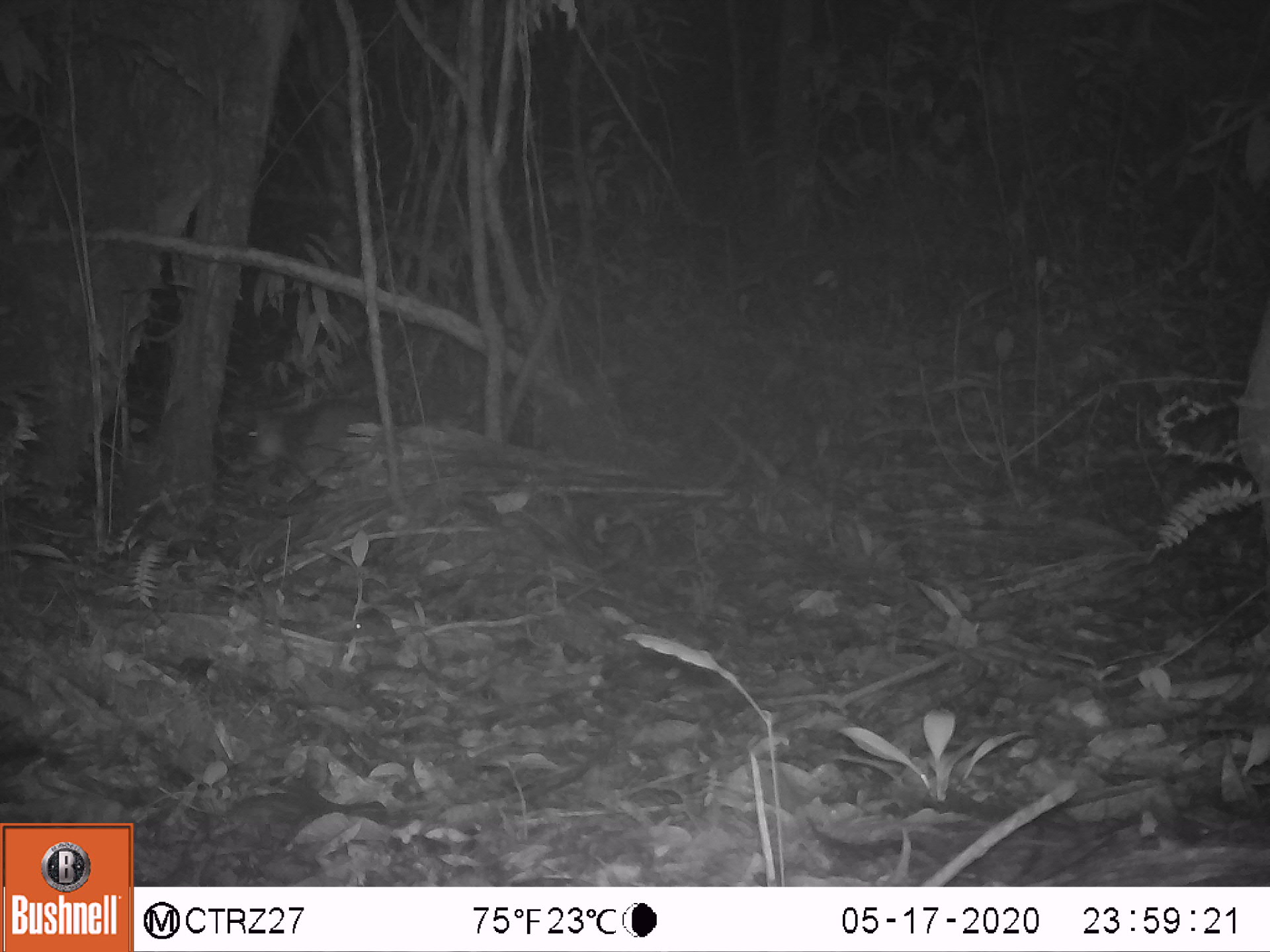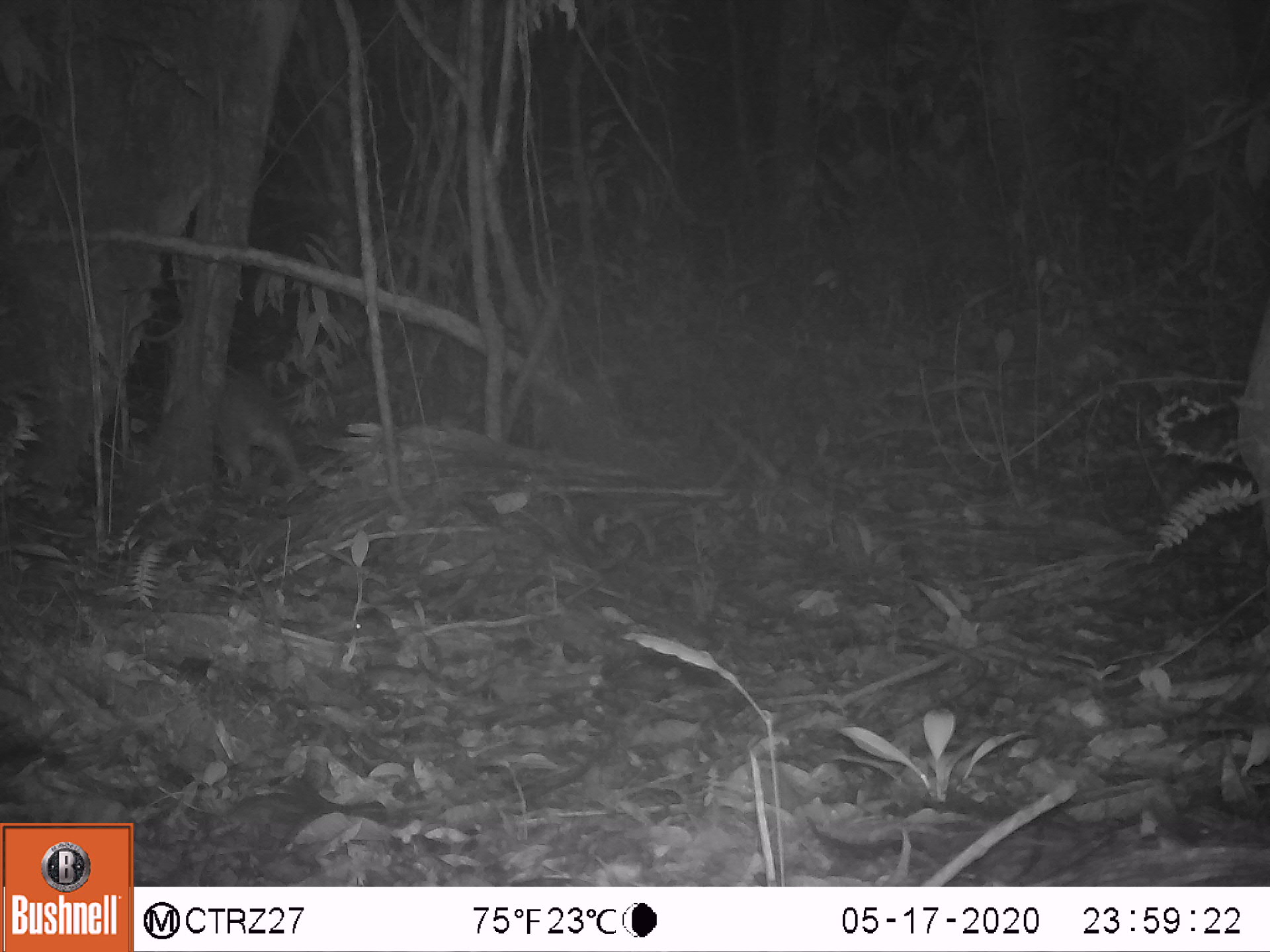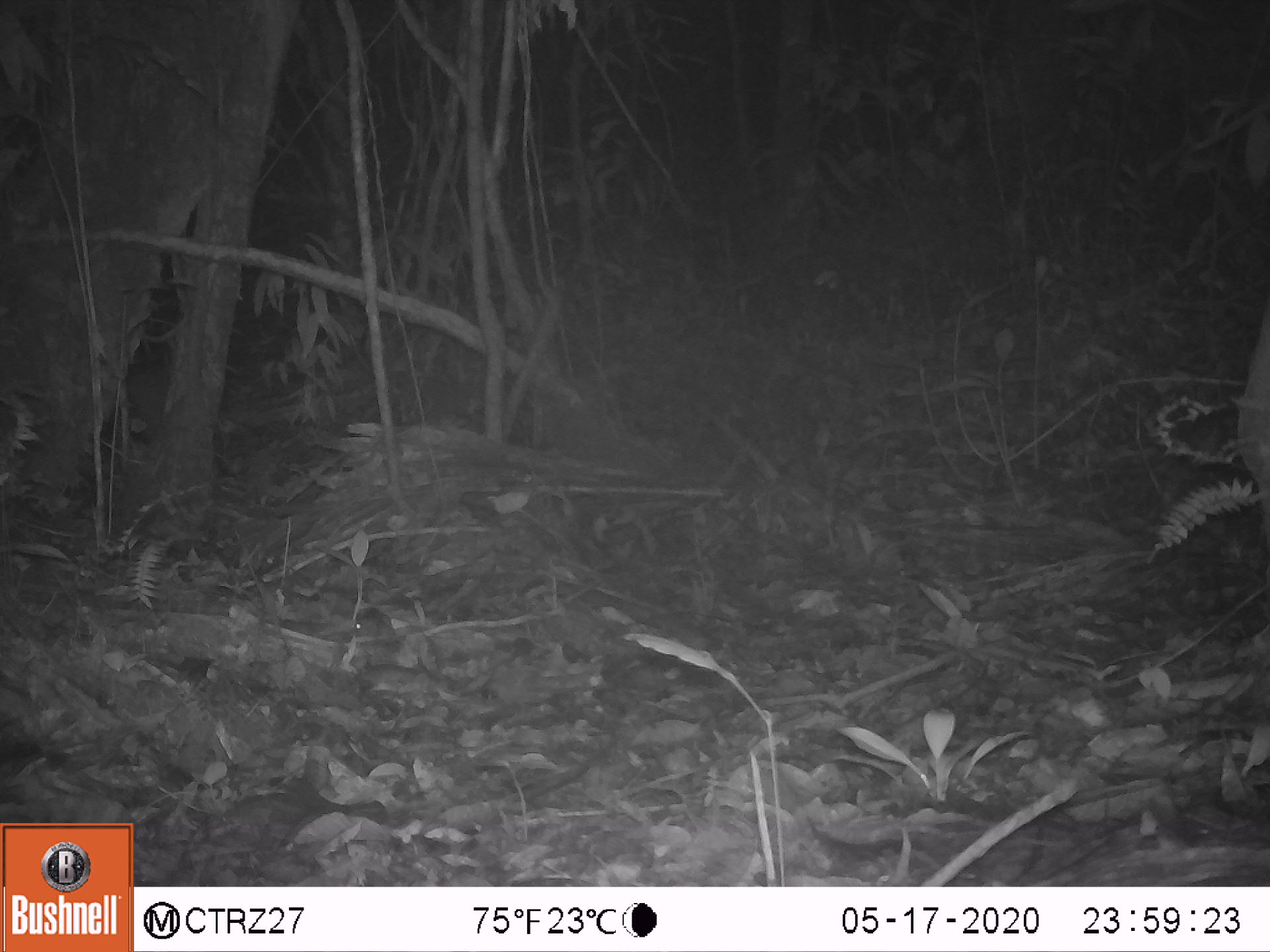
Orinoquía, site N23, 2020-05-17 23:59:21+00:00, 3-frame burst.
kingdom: Animalia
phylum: Chordata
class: Mammalia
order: Rodentia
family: Cuniculidae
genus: Cuniculus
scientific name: Cuniculus paca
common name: spotted paca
Spotted paca (Cuniculus paca).